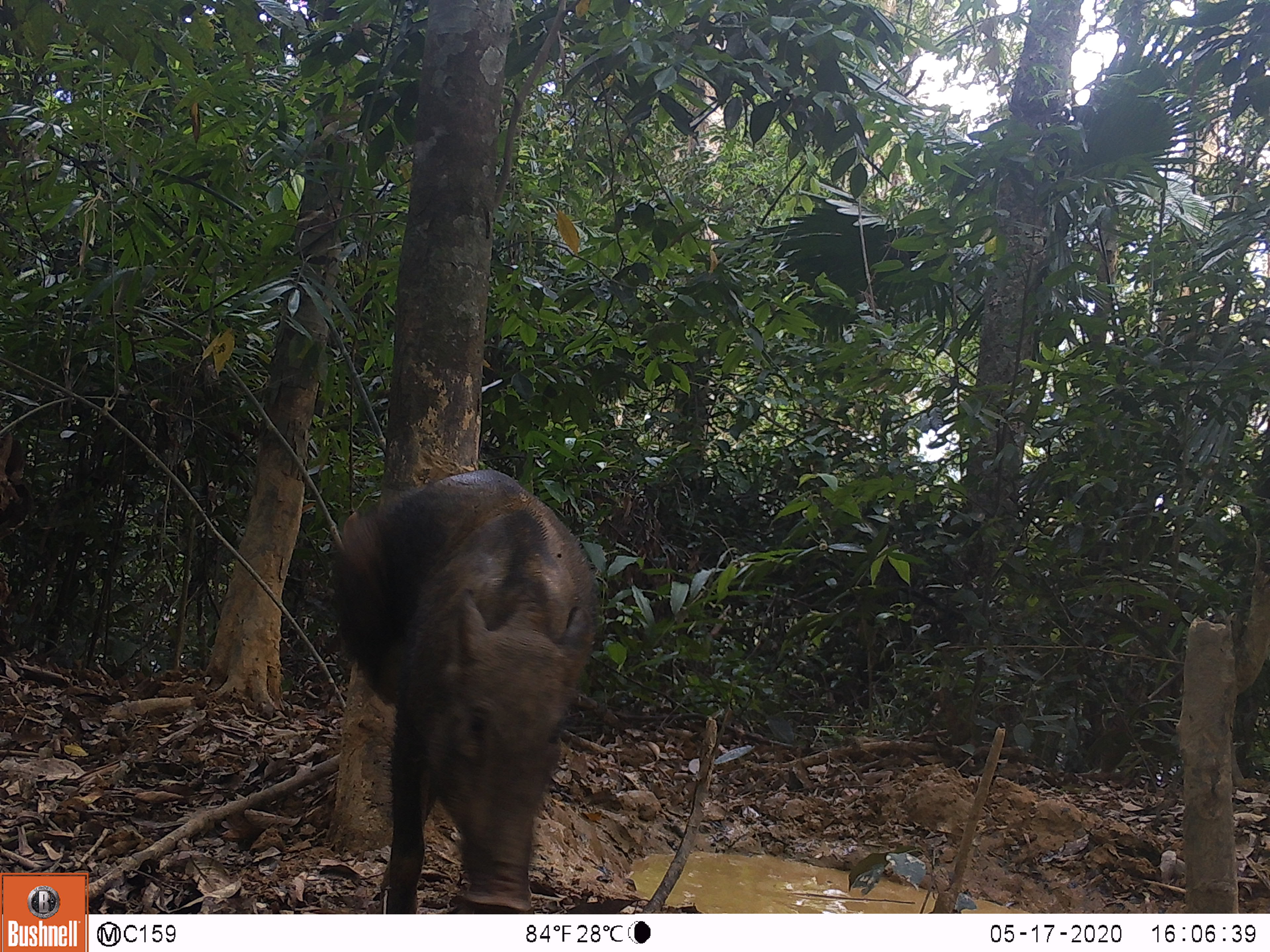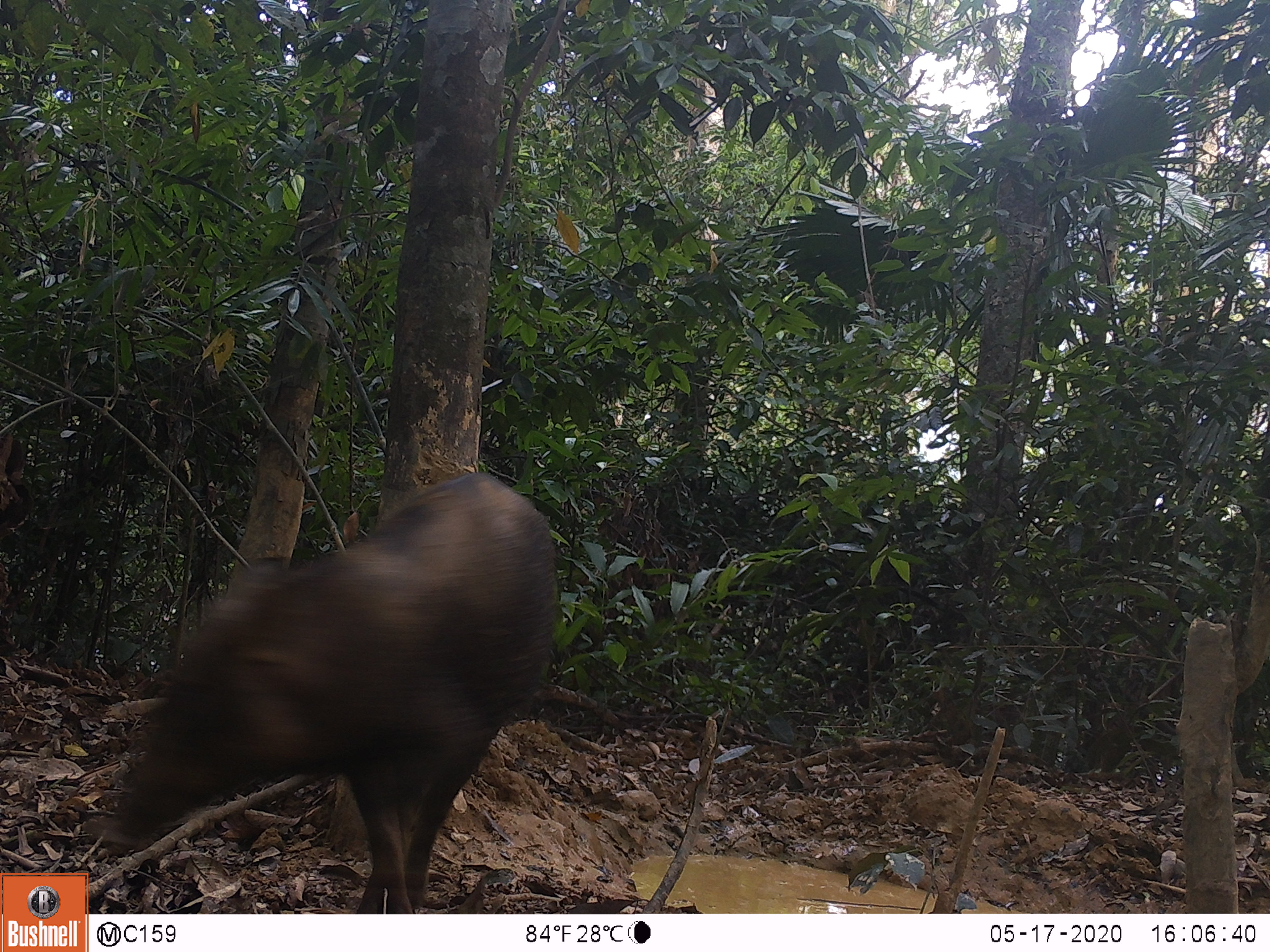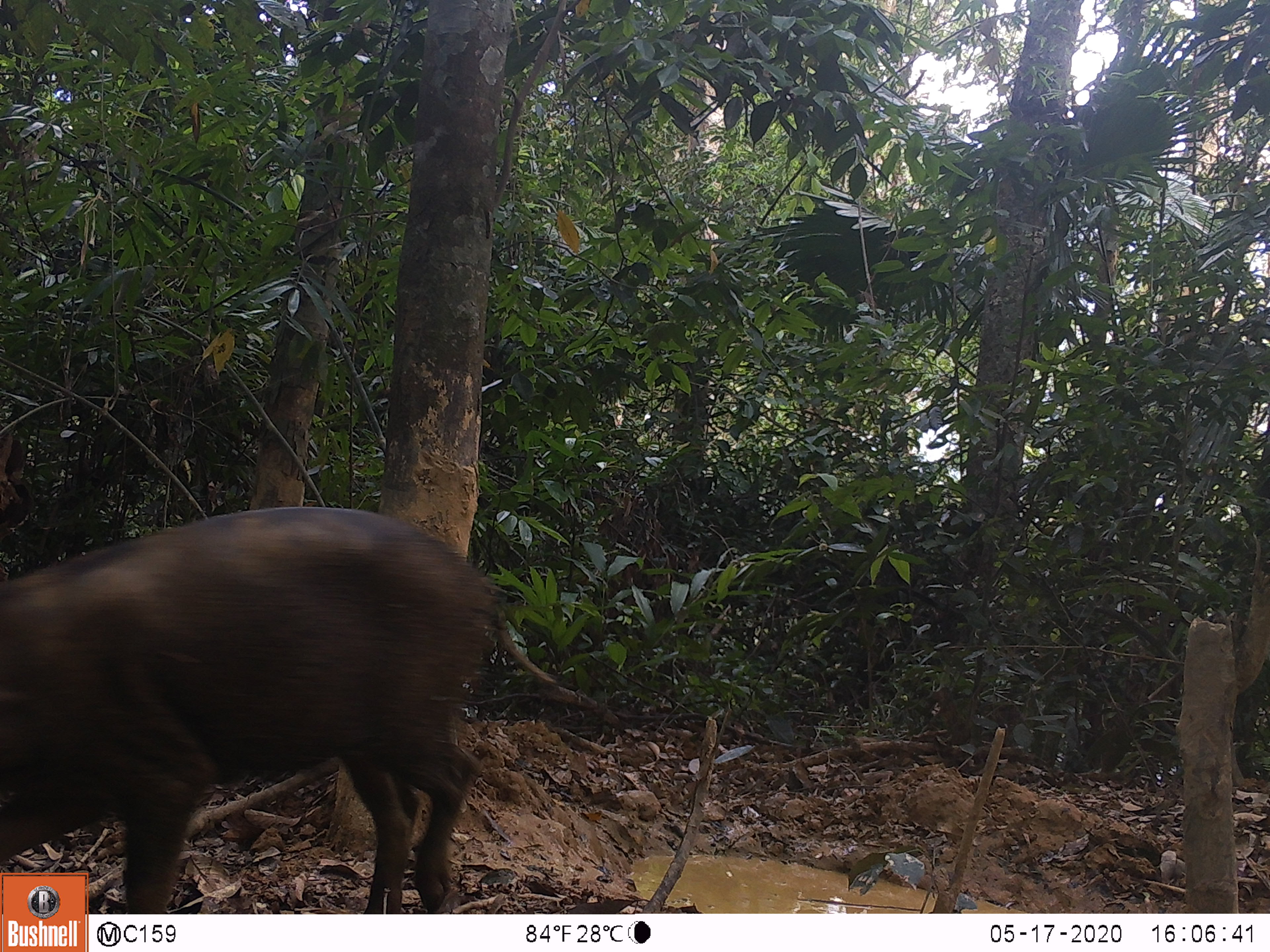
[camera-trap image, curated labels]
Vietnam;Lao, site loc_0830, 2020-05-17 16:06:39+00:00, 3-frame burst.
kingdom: Animalia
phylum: Chordata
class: Mammalia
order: Artiodactyla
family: Suidae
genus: Sus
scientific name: Sus scrofa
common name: eurasian wild pig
Eurasian wild pig (Sus scrofa). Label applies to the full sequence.